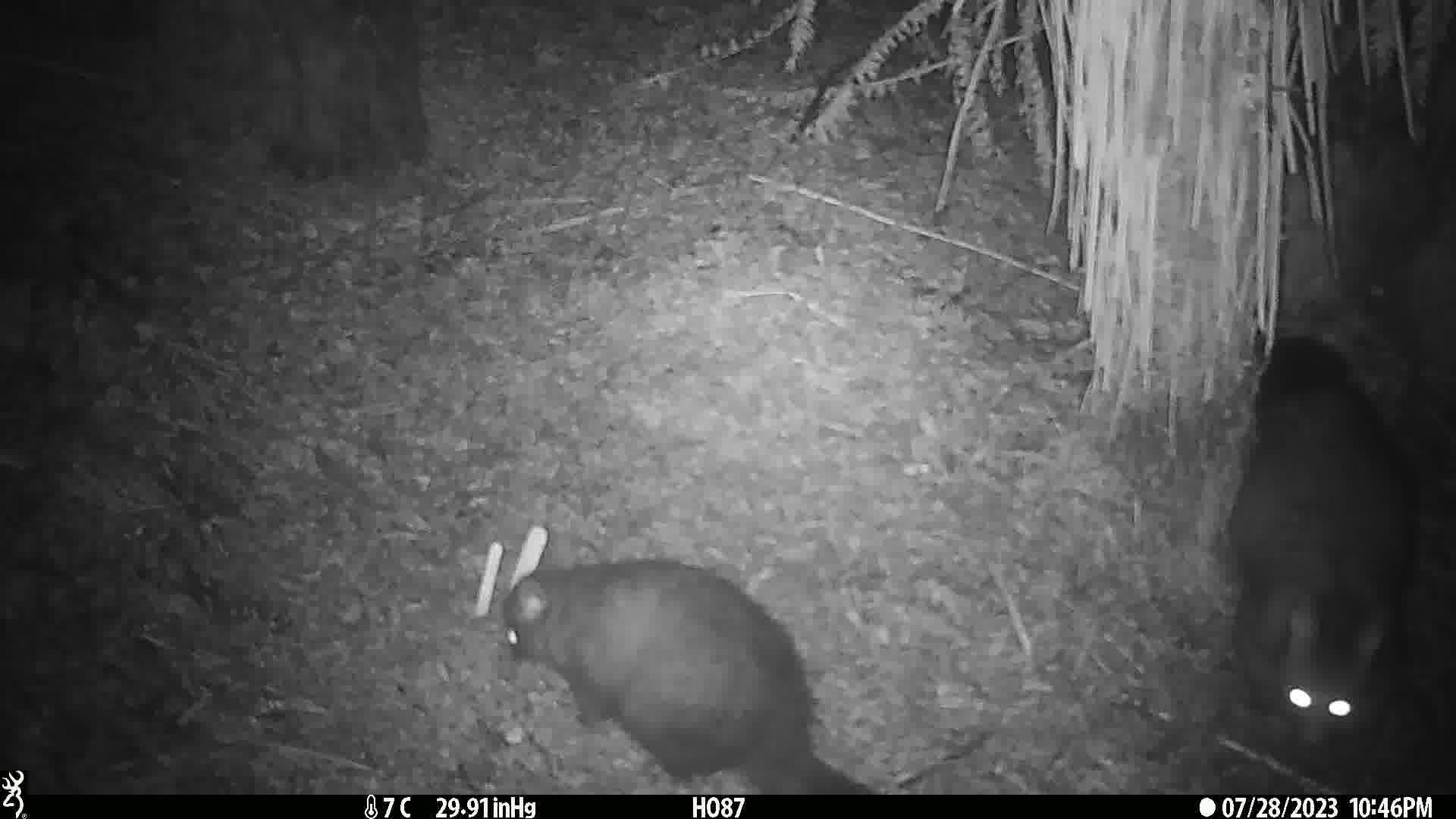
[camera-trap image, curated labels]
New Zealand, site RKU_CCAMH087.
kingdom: Animalia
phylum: Chordata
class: Mammalia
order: Diprotodontia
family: Phalangeridae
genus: Trichosurus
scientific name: Trichosurus vulpecula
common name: common brushtail possum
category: possum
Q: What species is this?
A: Possum (common brushtail possum) (Trichosurus vulpecula).